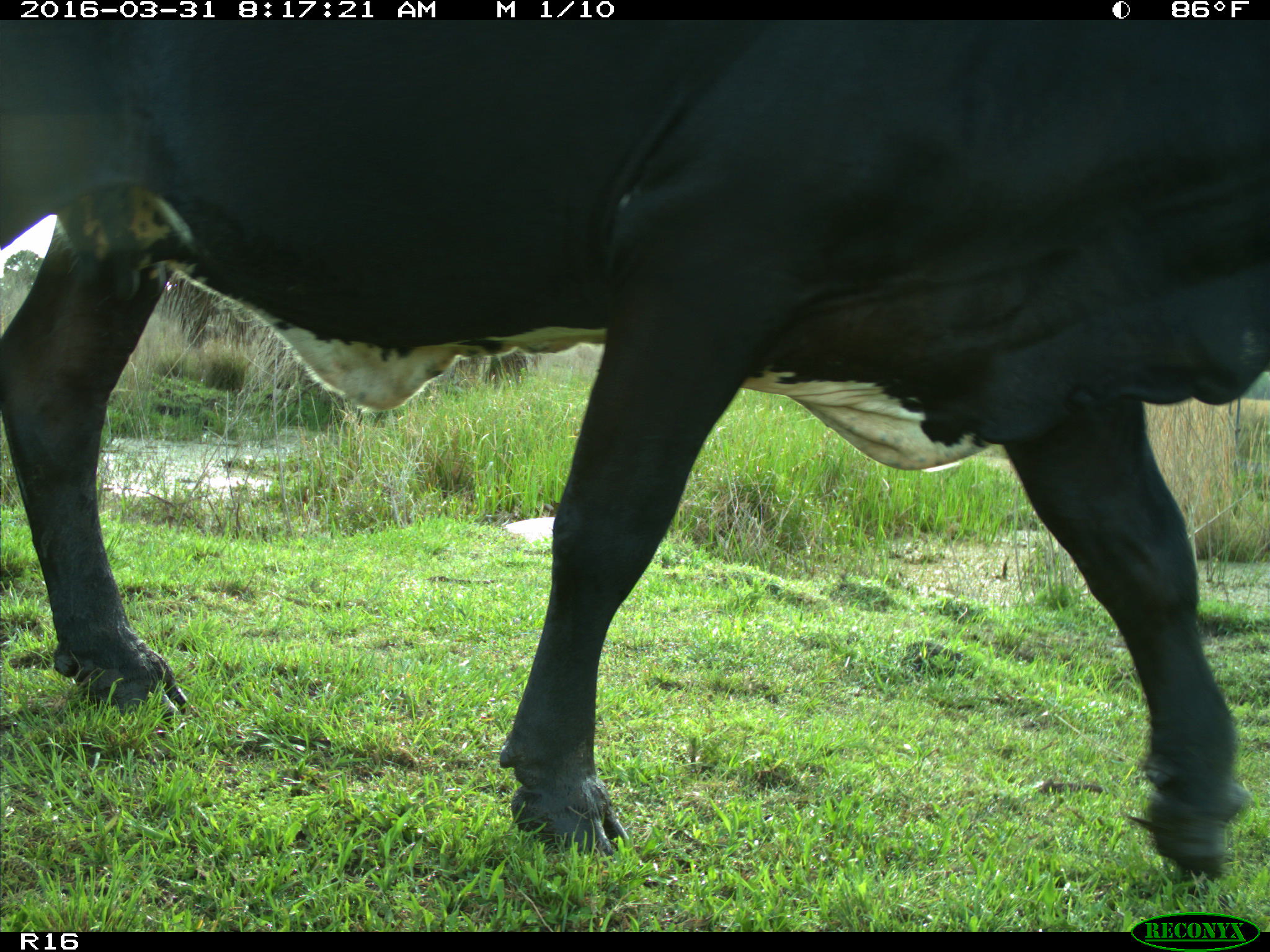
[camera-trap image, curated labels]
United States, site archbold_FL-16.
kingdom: Animalia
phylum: Chordata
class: Mammalia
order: Artiodactyla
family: Bovidae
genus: Bos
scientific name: Bos taurus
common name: domestic cow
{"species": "Bos taurus (domestic cow)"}